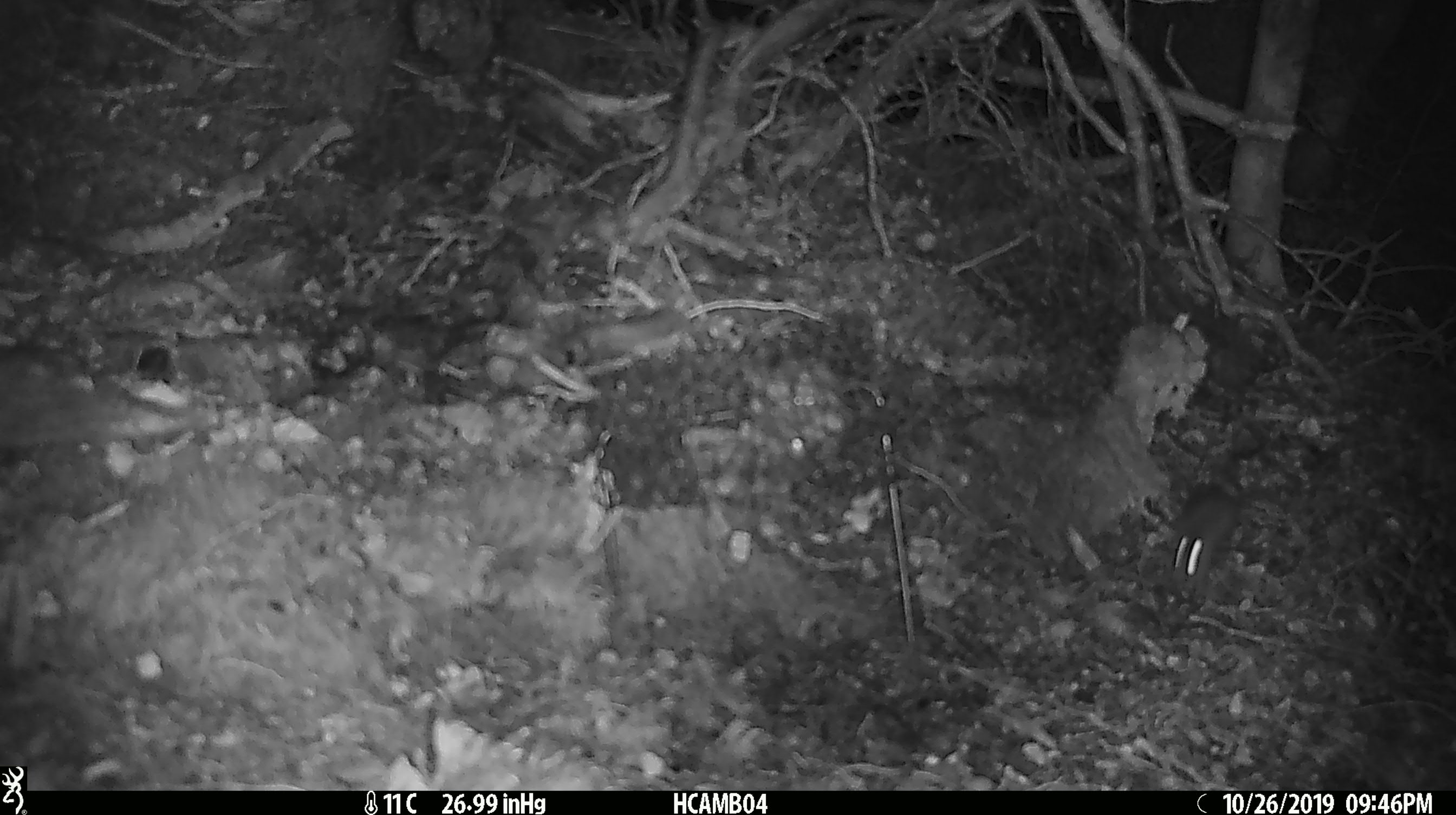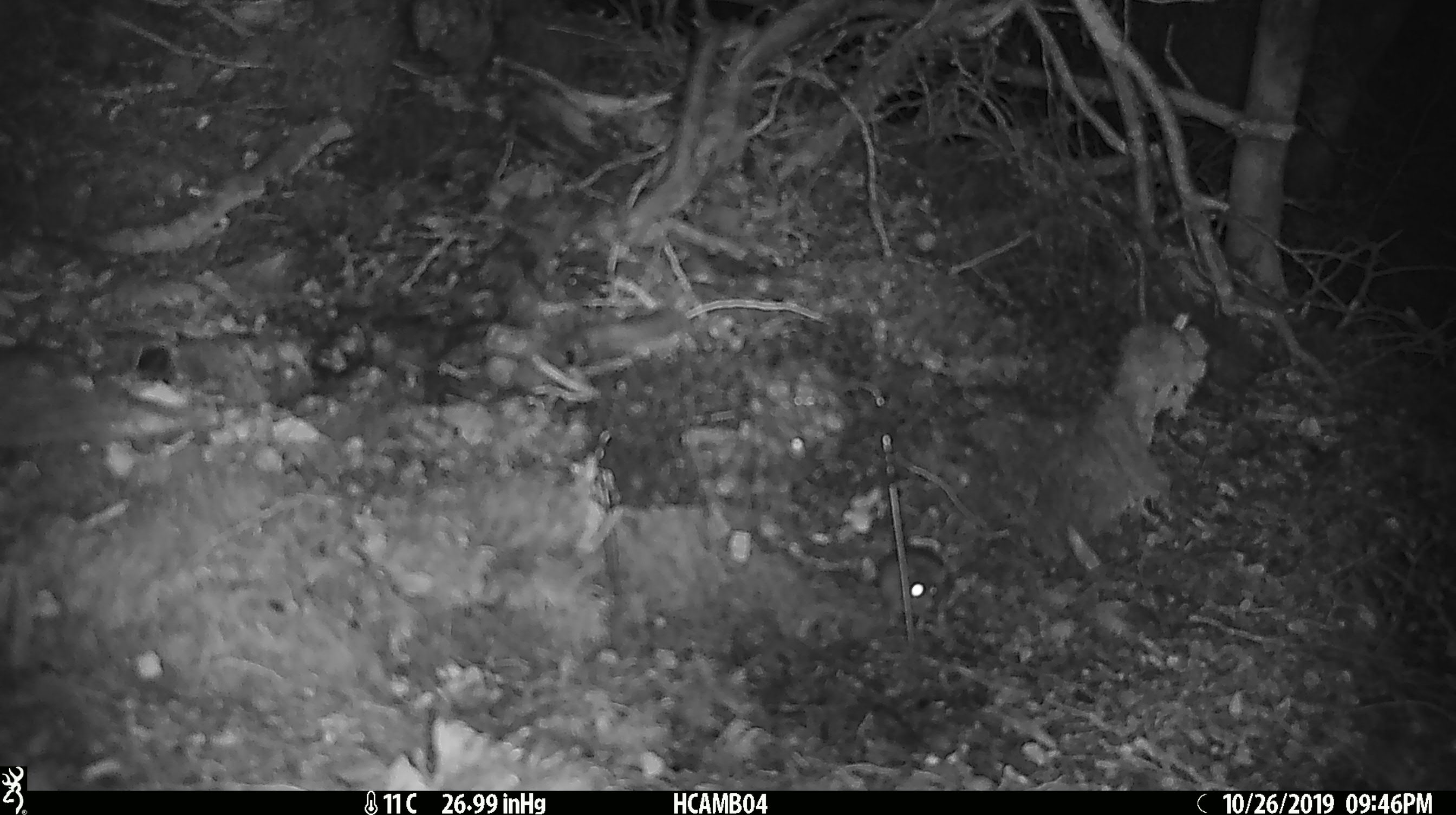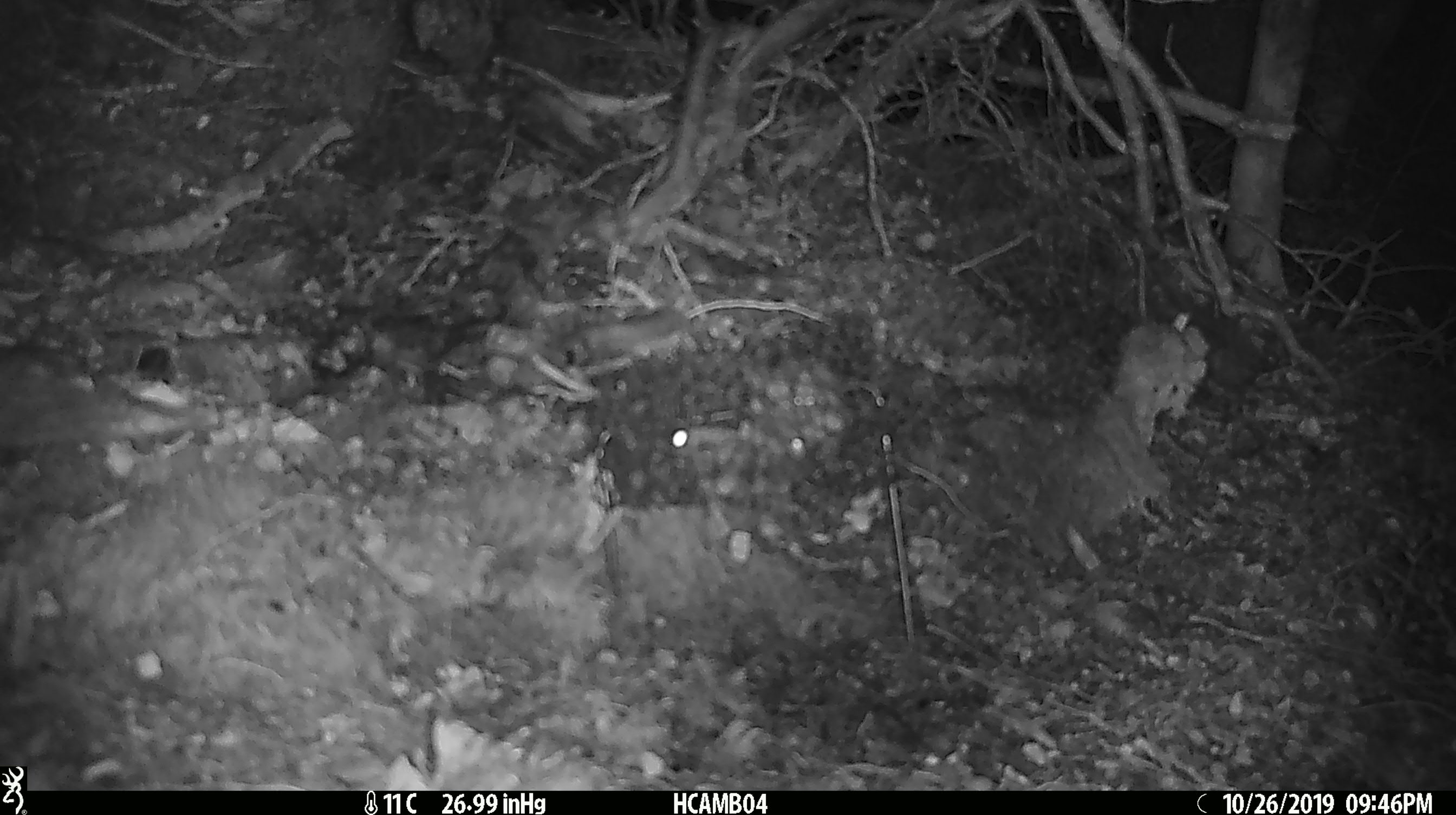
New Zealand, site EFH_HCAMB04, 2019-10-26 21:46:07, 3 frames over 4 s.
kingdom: Animalia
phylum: Chordata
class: Mammalia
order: Rodentia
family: Muridae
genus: Mus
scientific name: Mus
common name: mouse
Mouse (Mus).